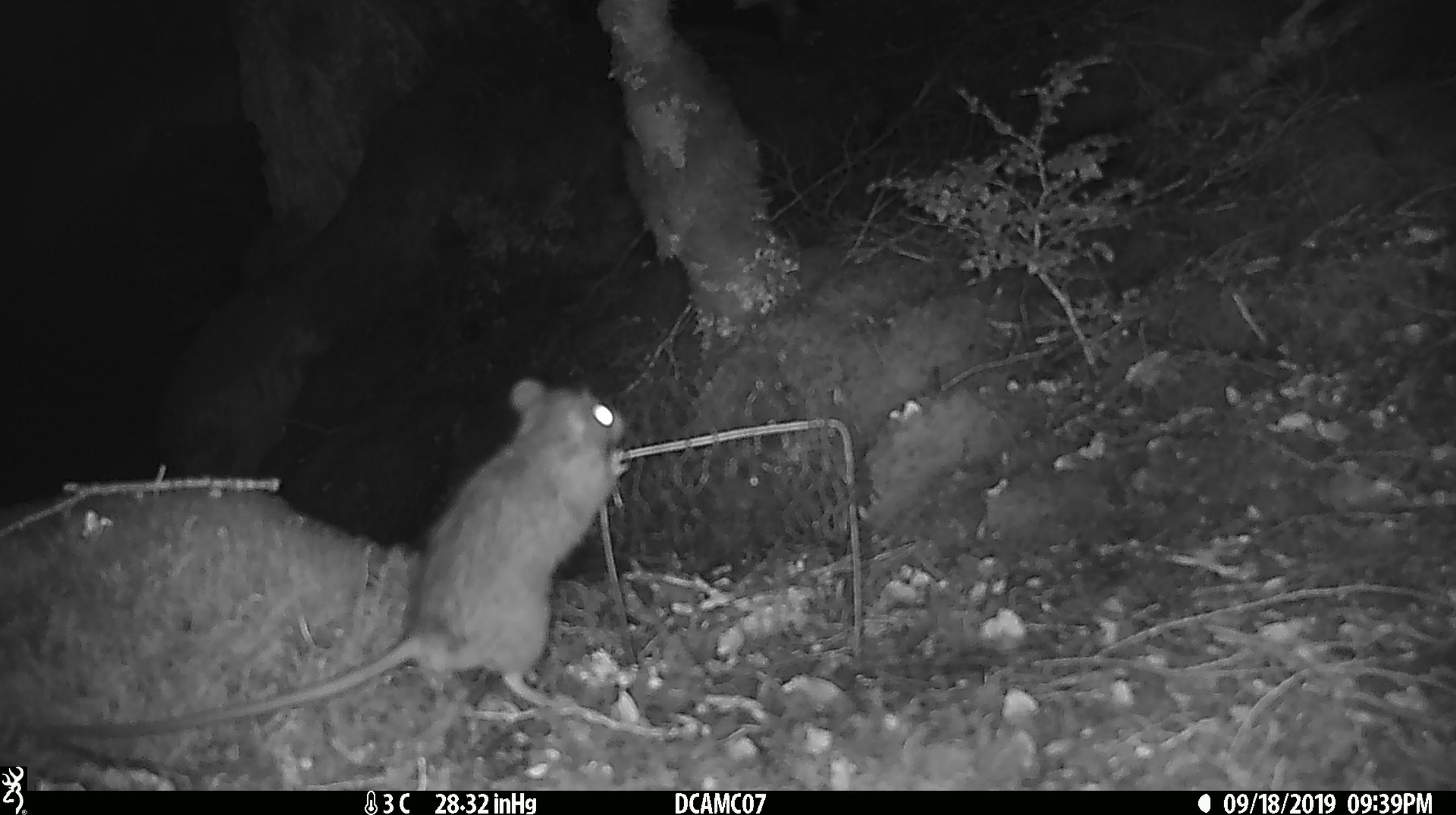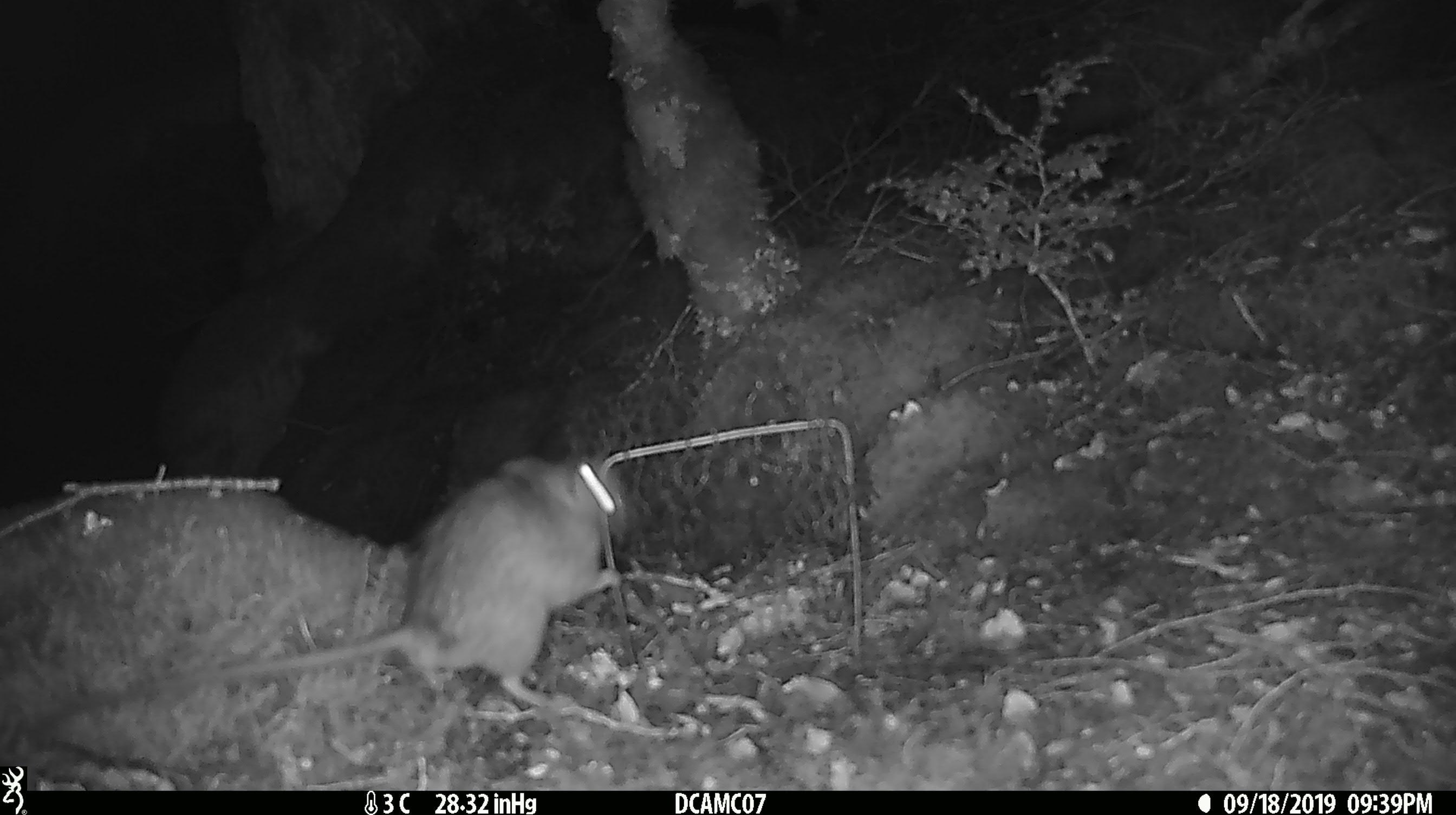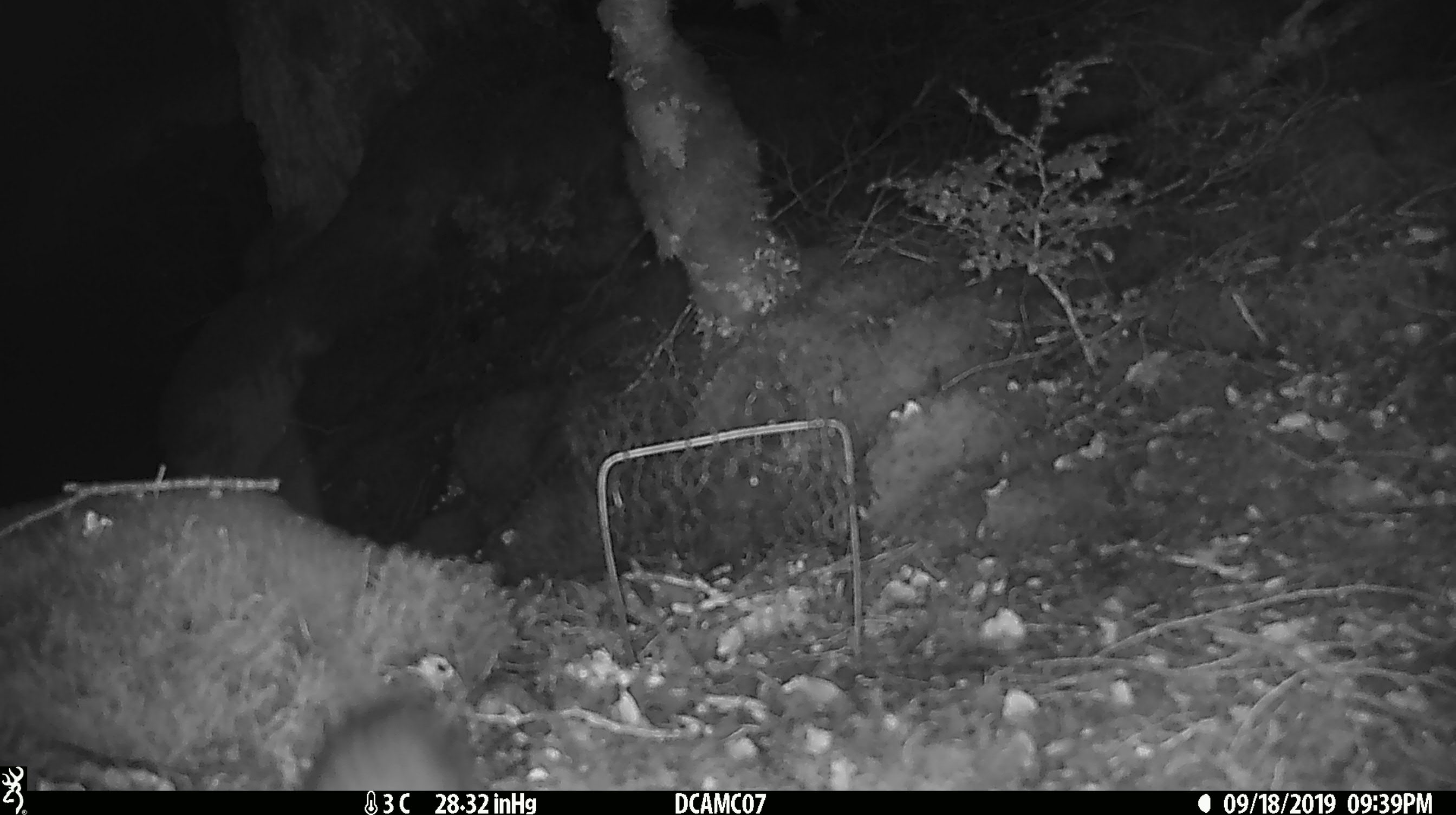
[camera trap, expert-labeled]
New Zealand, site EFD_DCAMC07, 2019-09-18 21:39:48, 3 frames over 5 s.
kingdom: Animalia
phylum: Chordata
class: Mammalia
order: Rodentia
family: Muridae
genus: Rattus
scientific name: Rattus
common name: rat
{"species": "rat (Rattus)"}